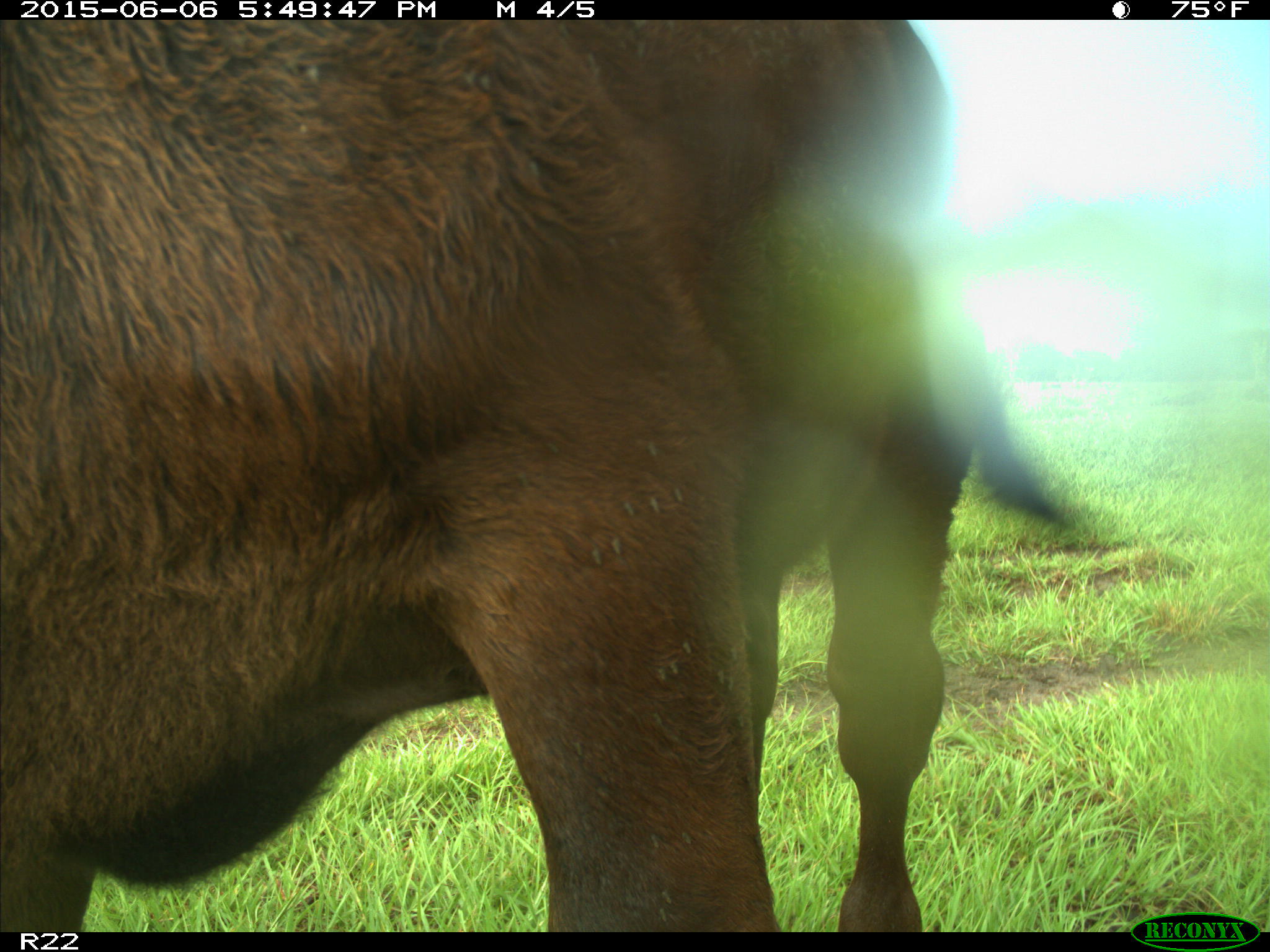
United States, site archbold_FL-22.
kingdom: Animalia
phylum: Chordata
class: Mammalia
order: Artiodactyla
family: Bovidae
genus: Bos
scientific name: Bos taurus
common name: domestic cow